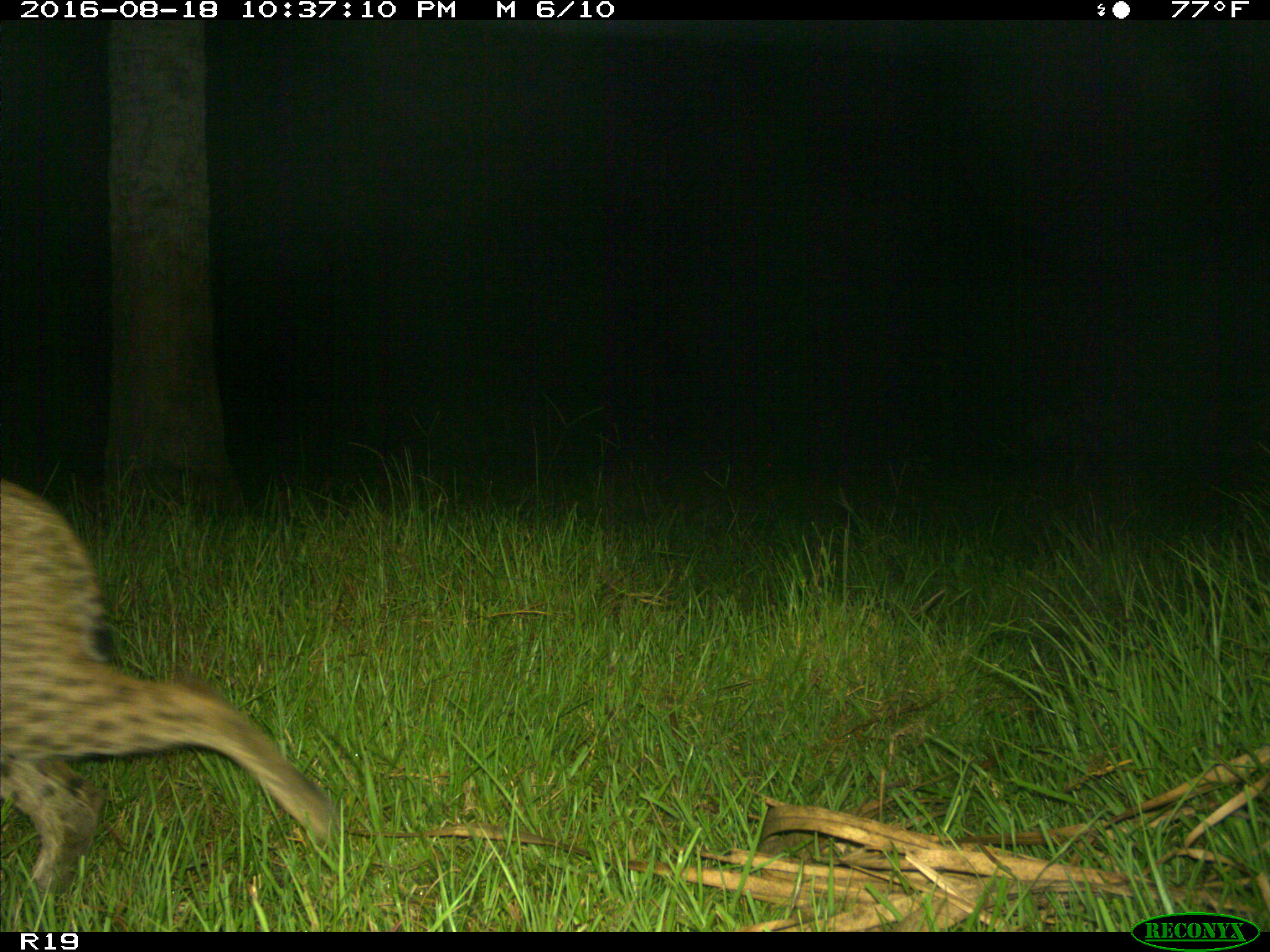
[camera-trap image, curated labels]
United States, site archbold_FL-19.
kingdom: Animalia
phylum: Chordata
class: Mammalia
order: Carnivora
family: Felidae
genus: Lynx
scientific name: Lynx rufus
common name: bobcat